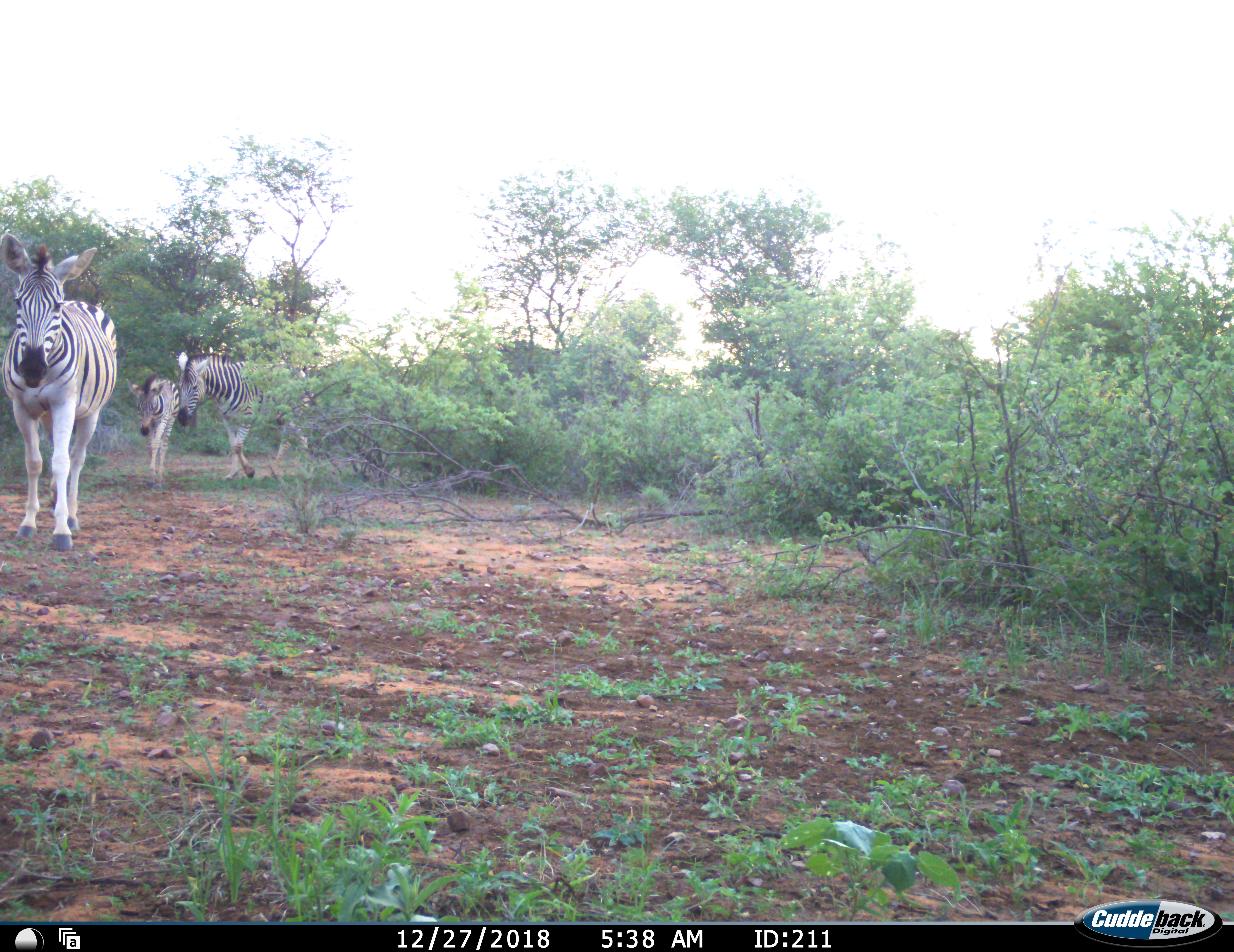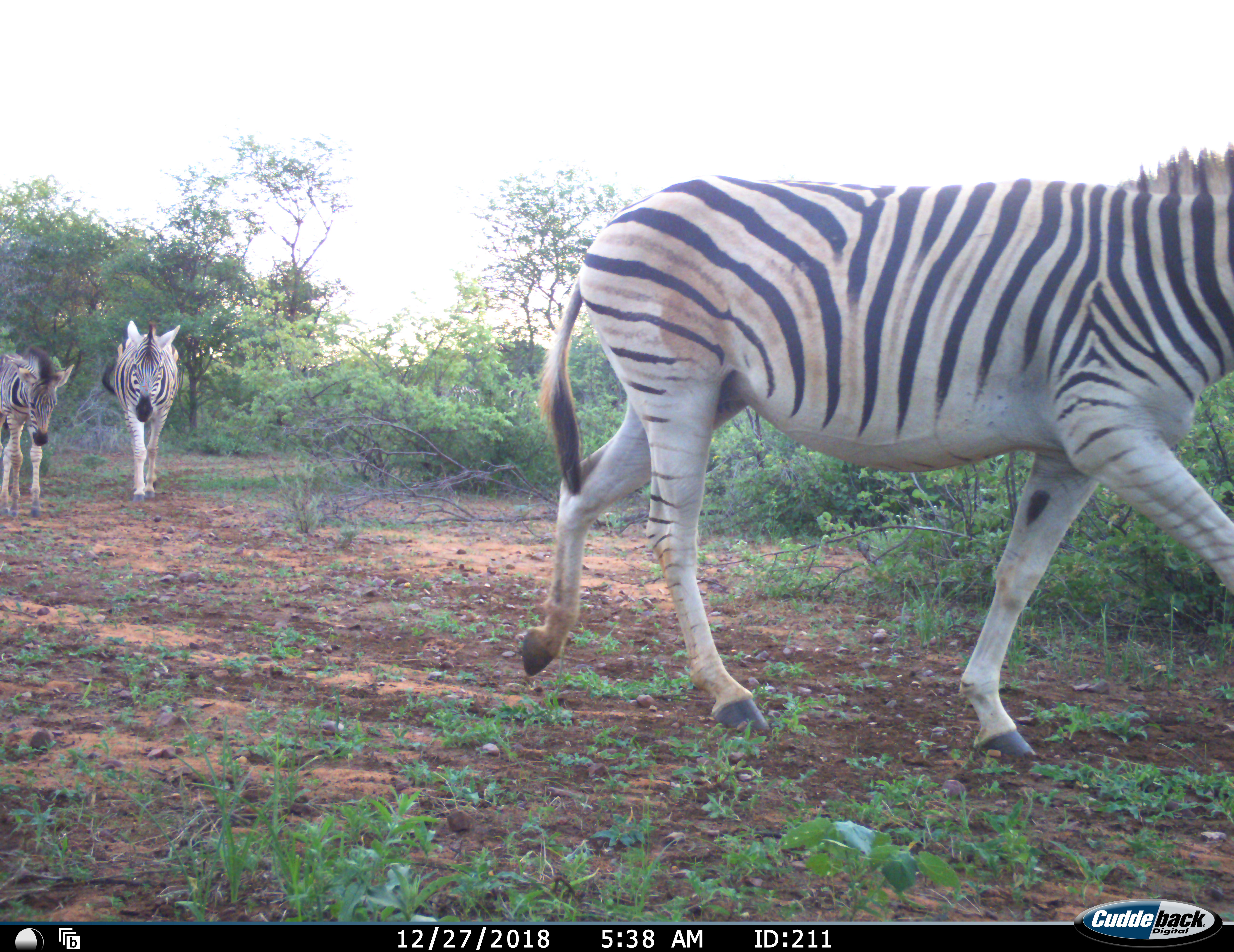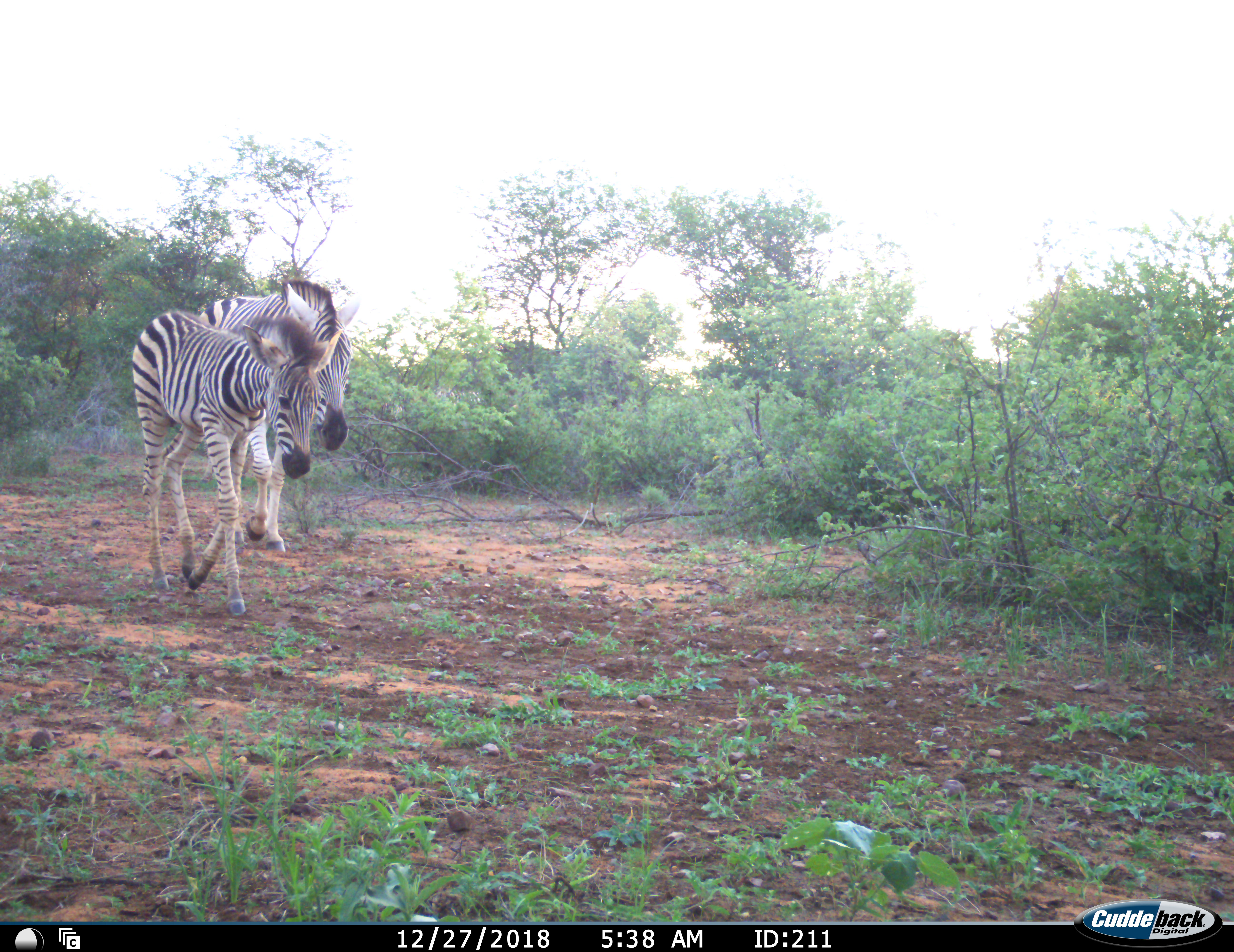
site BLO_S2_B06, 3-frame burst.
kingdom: Animalia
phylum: Chordata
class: Mammalia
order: Perissodactyla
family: Equidae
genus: Equus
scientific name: Equus quagga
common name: plains zebra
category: zebraplains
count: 3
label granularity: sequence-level